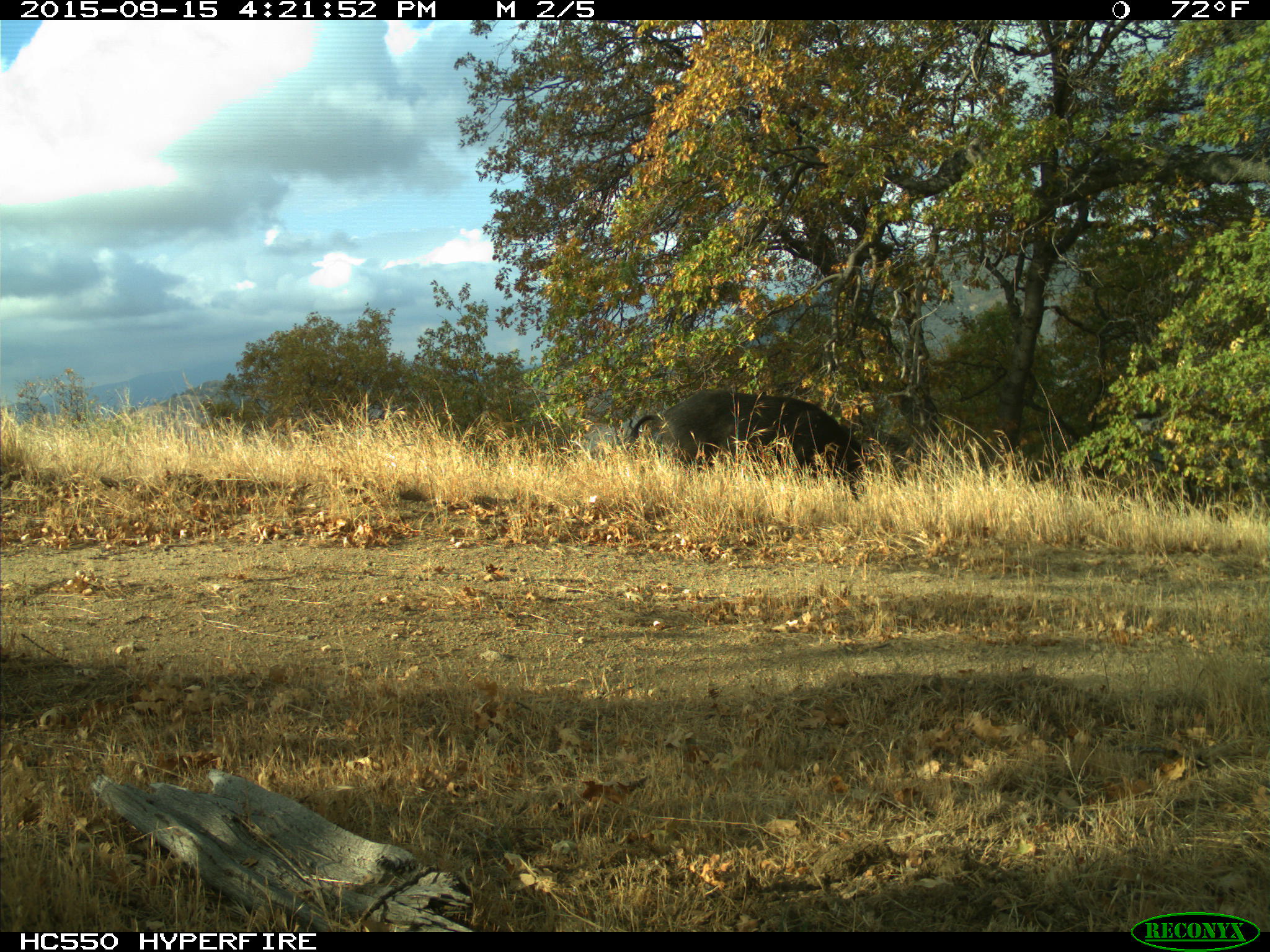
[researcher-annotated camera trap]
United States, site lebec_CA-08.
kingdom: Animalia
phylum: Chordata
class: Mammalia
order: Artiodactyla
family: Suidae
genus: Sus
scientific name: Sus scrofa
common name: wild boar